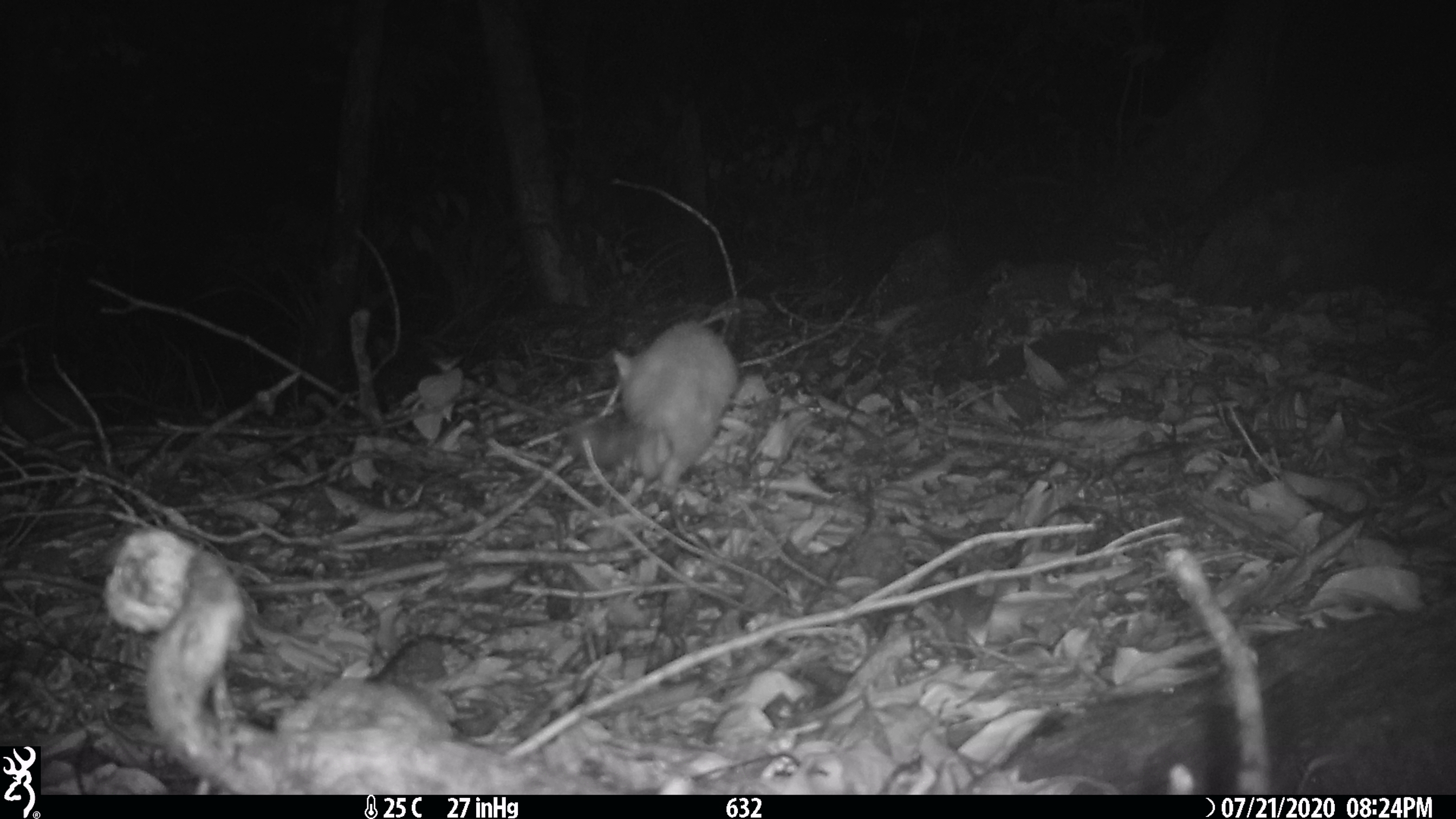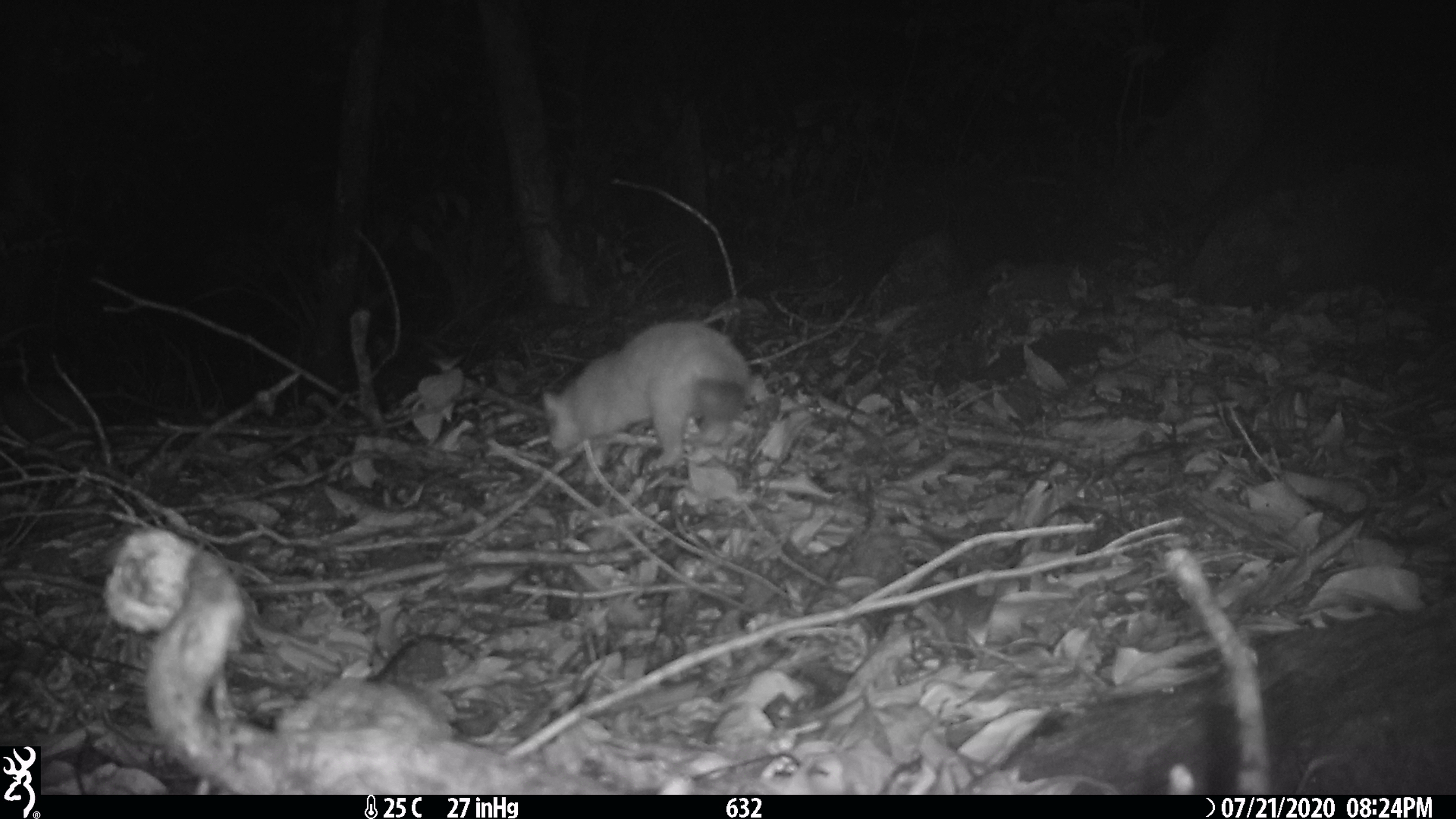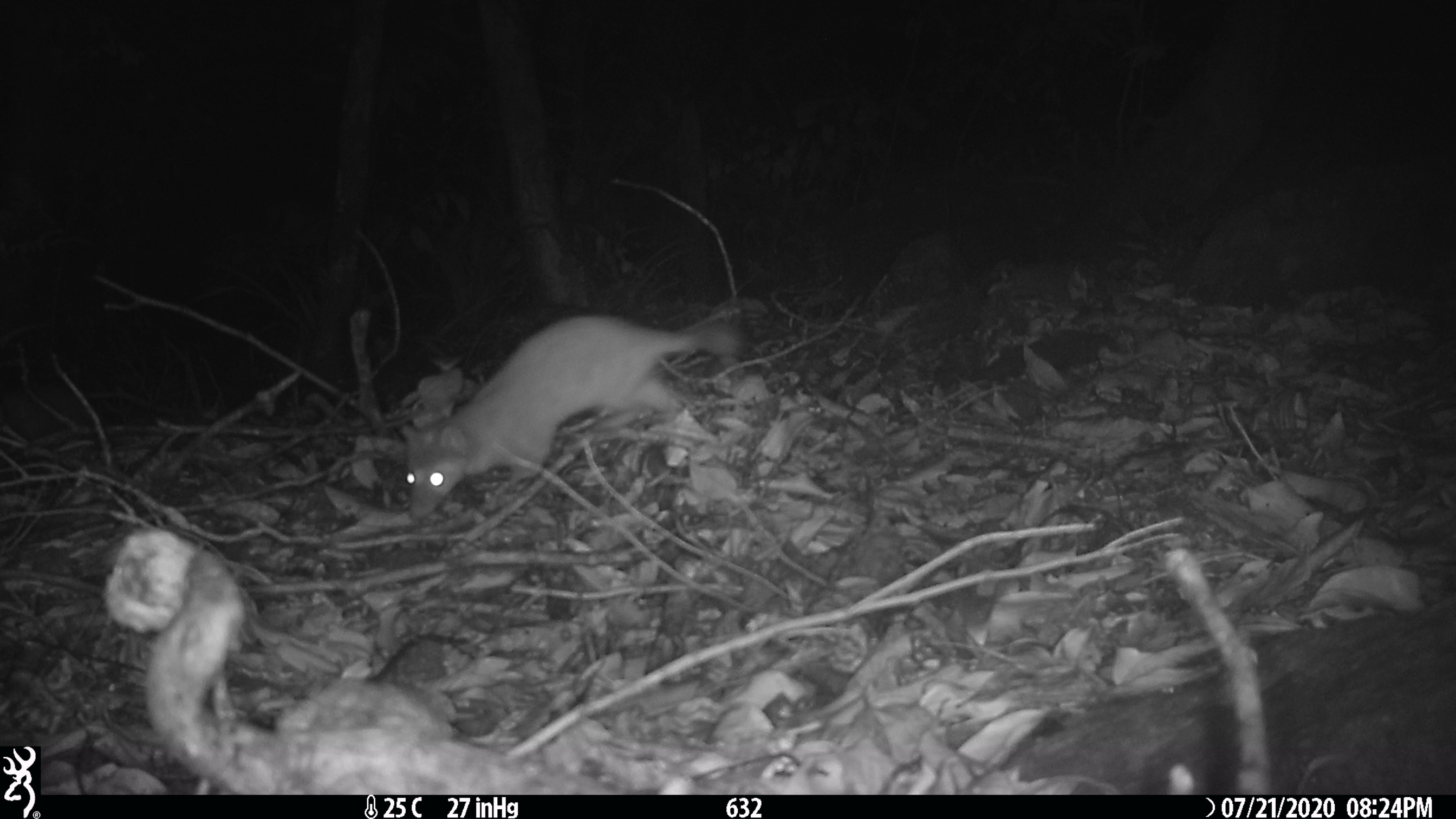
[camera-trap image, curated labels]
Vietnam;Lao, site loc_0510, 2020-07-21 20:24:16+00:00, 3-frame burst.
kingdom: Animalia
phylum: Chordata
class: Mammalia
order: Carnivora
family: Mustelidae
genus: Melogale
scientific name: Melogale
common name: ferret badger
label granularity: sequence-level